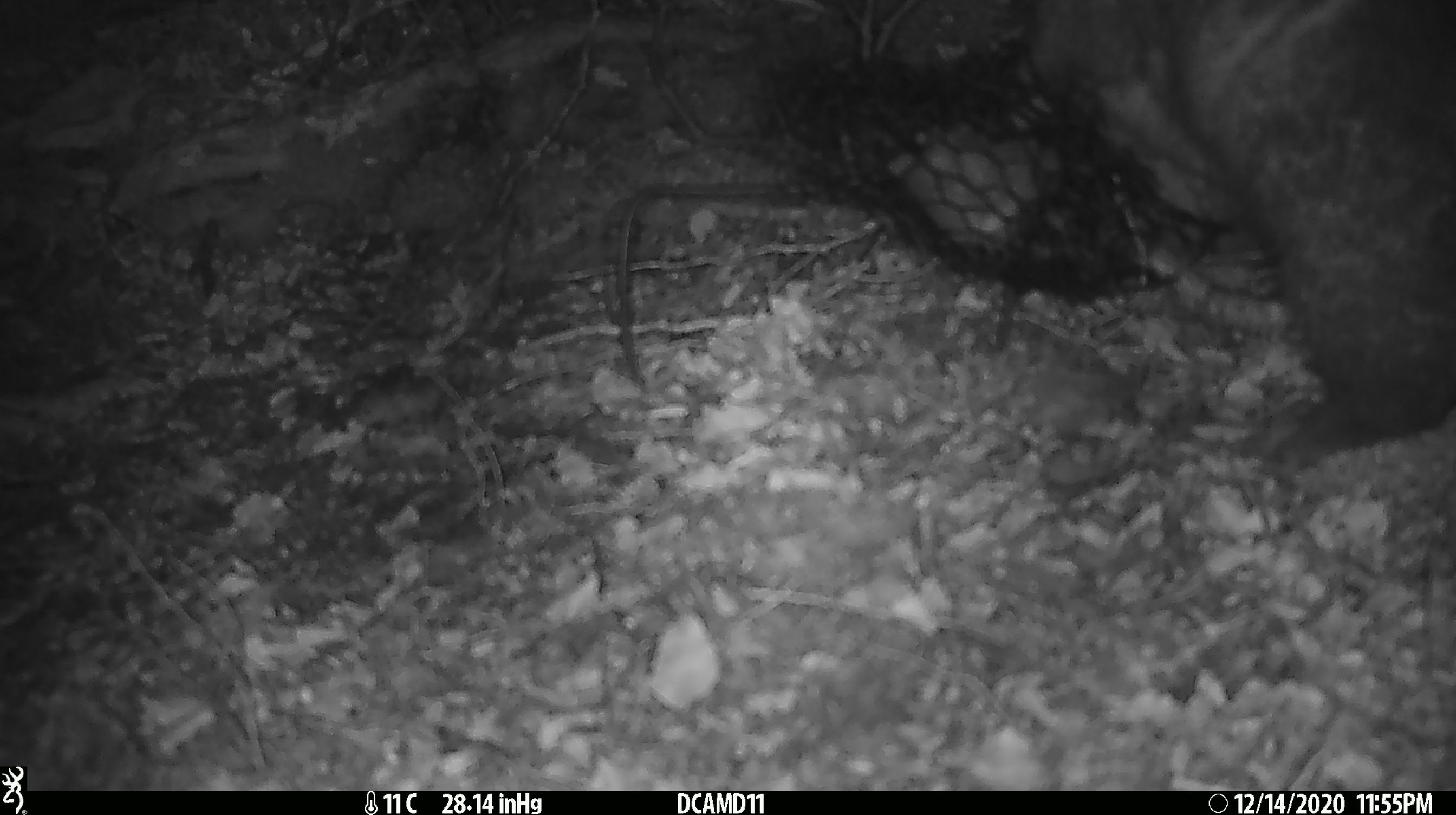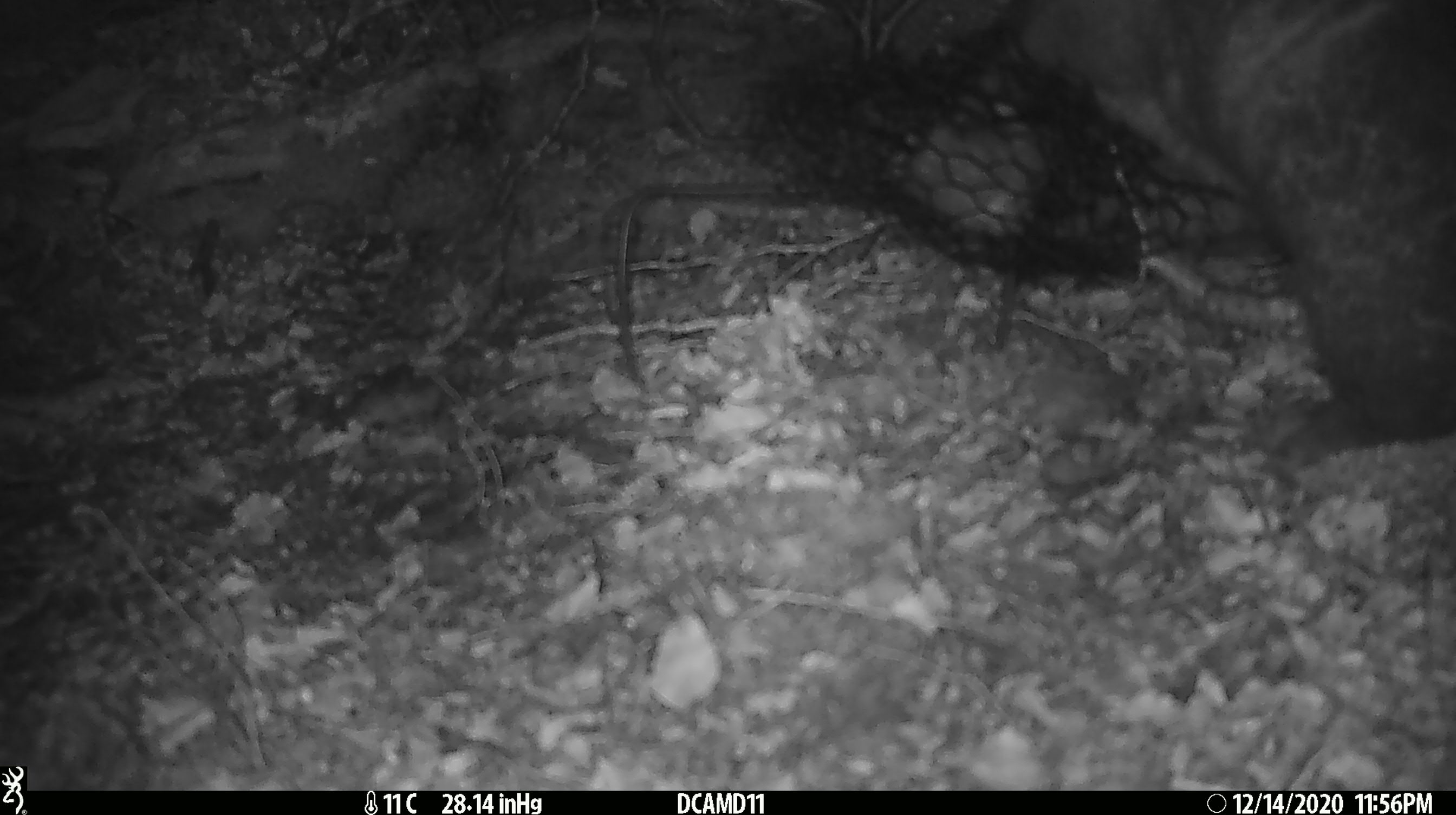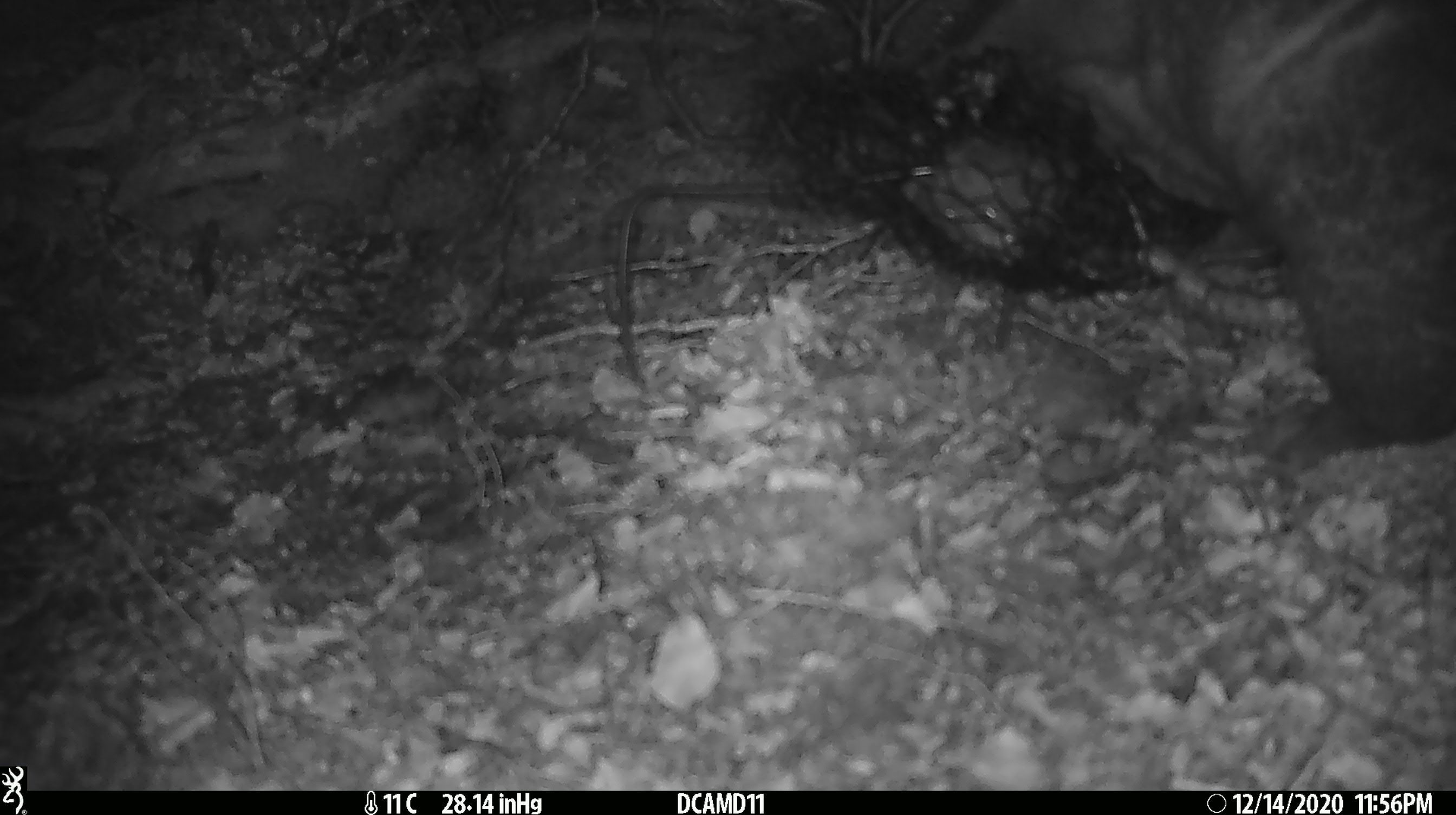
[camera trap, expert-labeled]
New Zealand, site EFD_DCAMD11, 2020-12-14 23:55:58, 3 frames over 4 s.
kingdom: Animalia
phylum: Chordata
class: Mammalia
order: Diprotodontia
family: Phalangeridae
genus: Trichosurus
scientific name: Trichosurus vulpecula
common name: common brushtail possum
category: possum